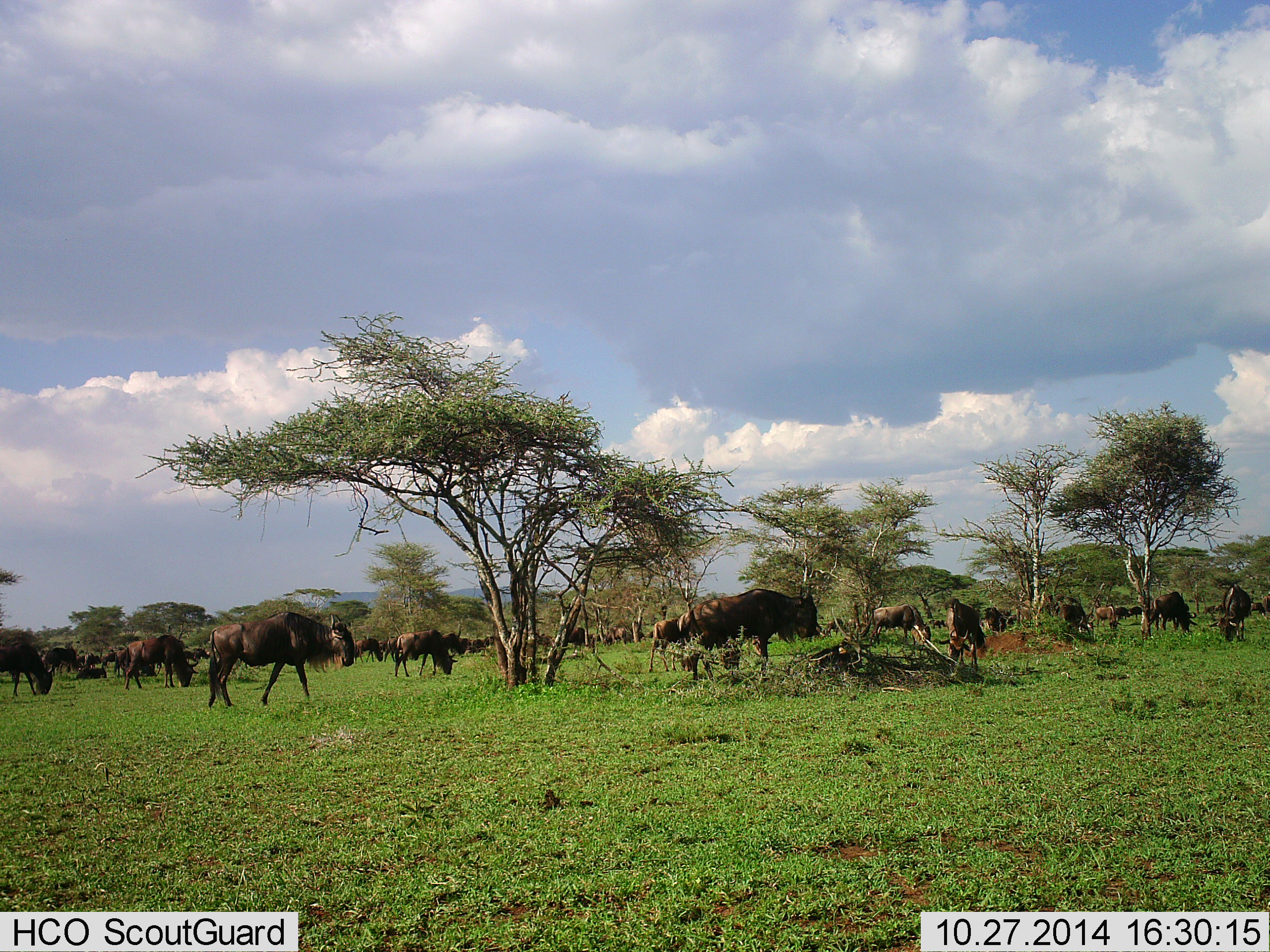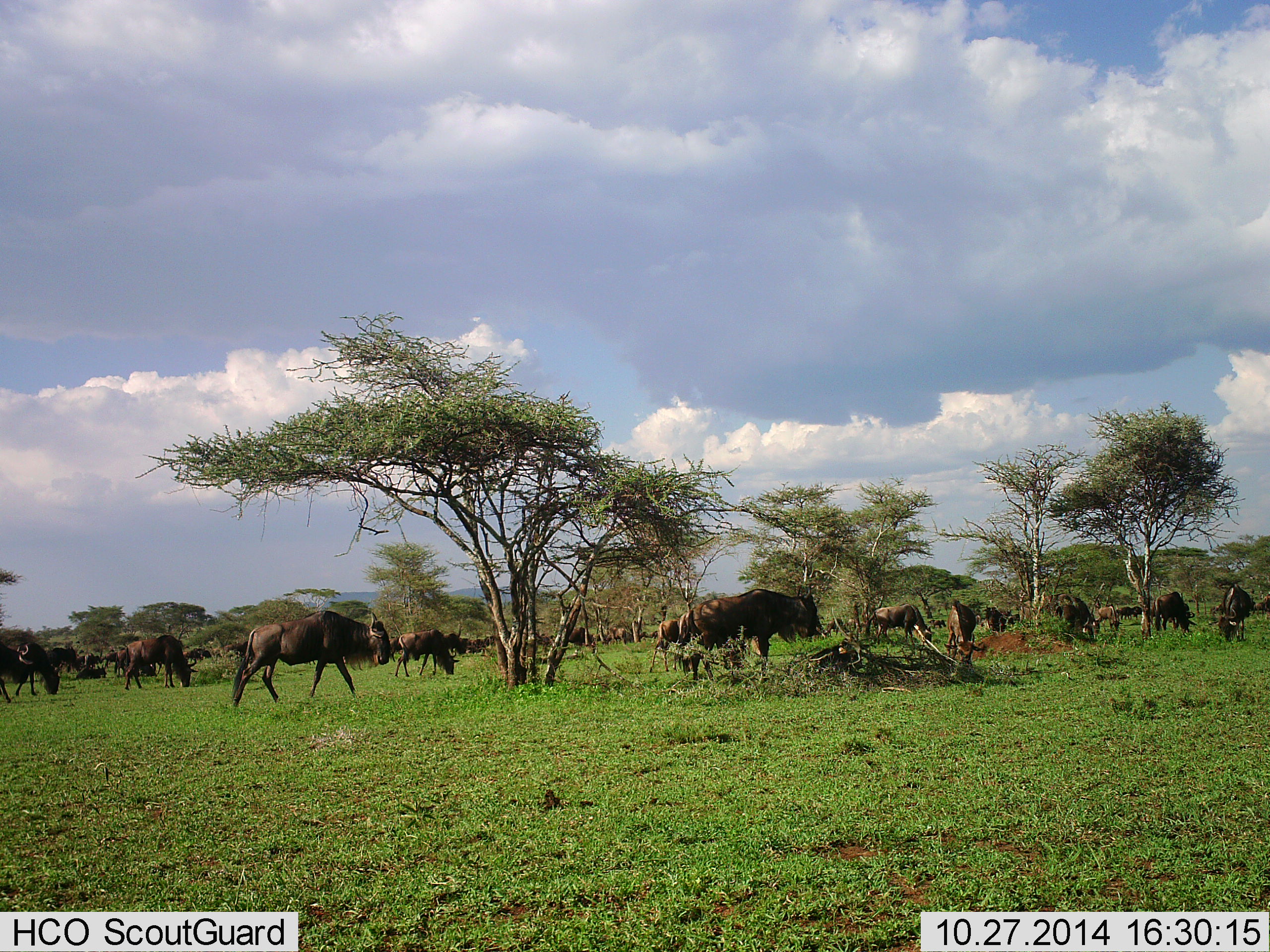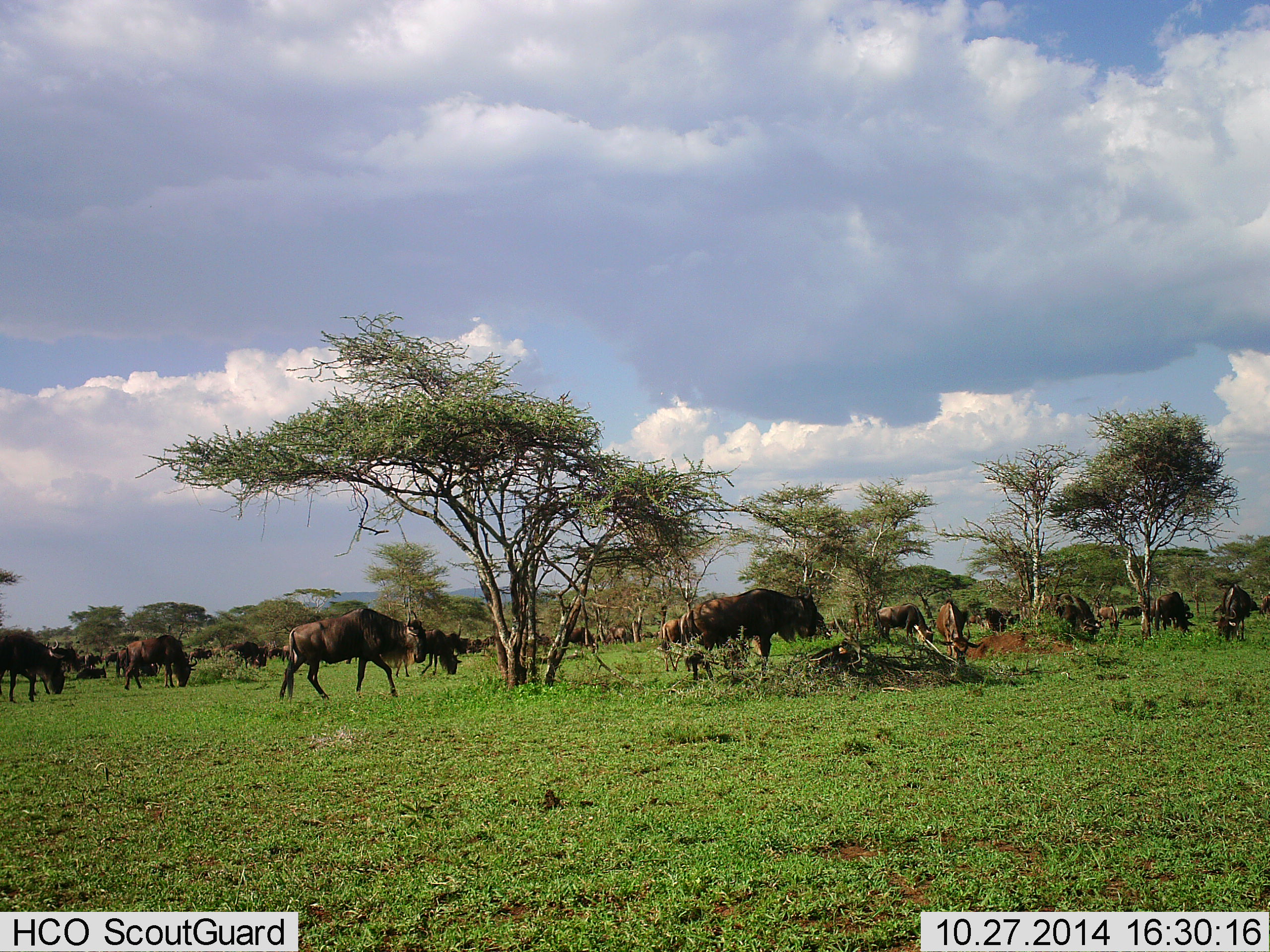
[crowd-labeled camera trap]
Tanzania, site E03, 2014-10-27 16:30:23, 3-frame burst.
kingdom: Animalia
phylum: Chordata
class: Mammalia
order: Artiodactyla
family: Bovidae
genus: Connochaetes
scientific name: Connochaetes taurinus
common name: blue wildebeest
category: wildebeest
Wildebeest (blue wildebeest) (Connochaetes taurinus), count 11-50. Behavior (volunteer vote fractions): standing 20%, resting 0%, moving 30%, interacting 0%. Young present (vote fraction): 0%. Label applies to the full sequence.